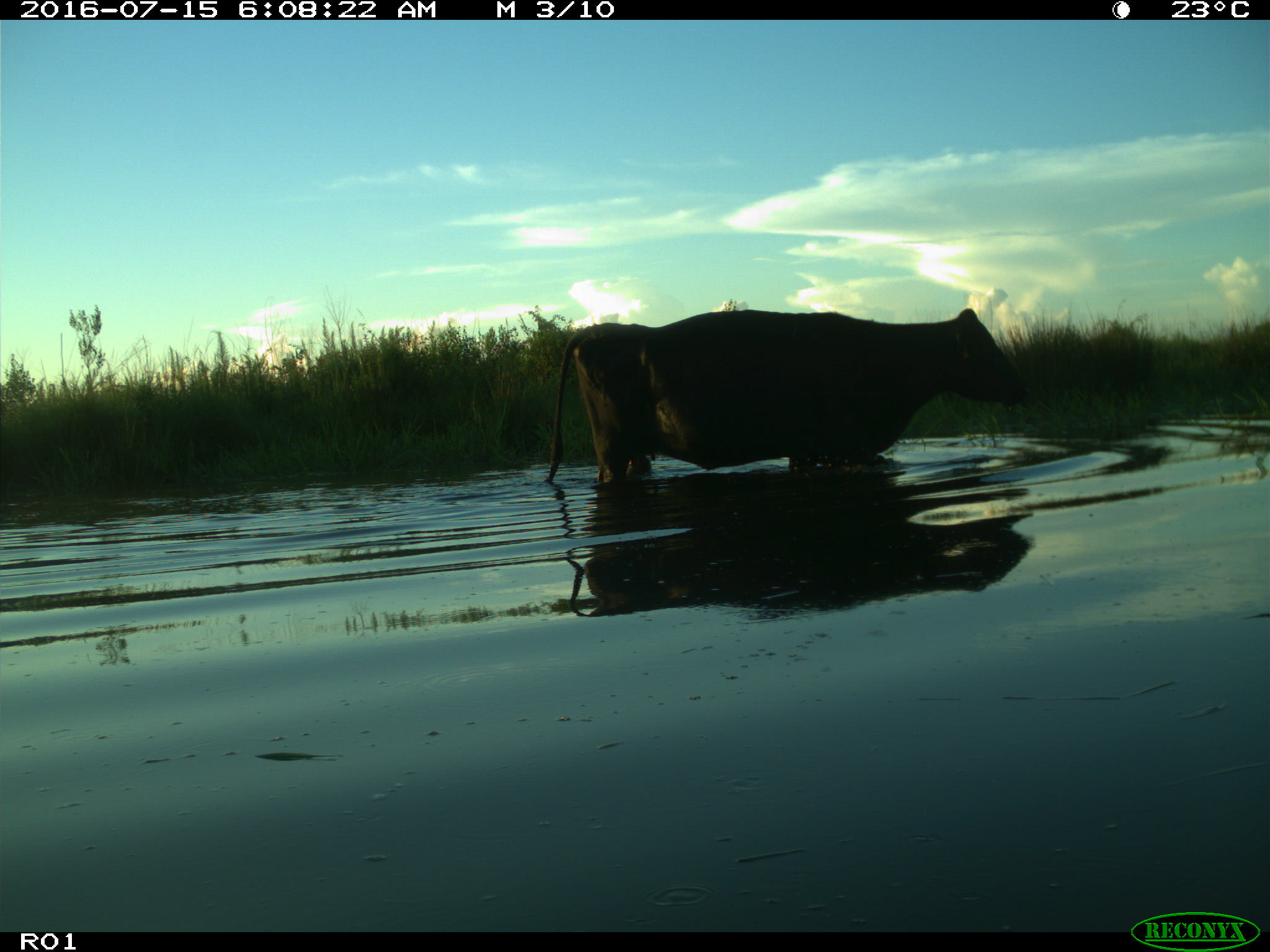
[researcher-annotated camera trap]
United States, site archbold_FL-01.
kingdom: Animalia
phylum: Chordata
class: Mammalia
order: Artiodactyla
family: Bovidae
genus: Bos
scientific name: Bos taurus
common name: domestic cow